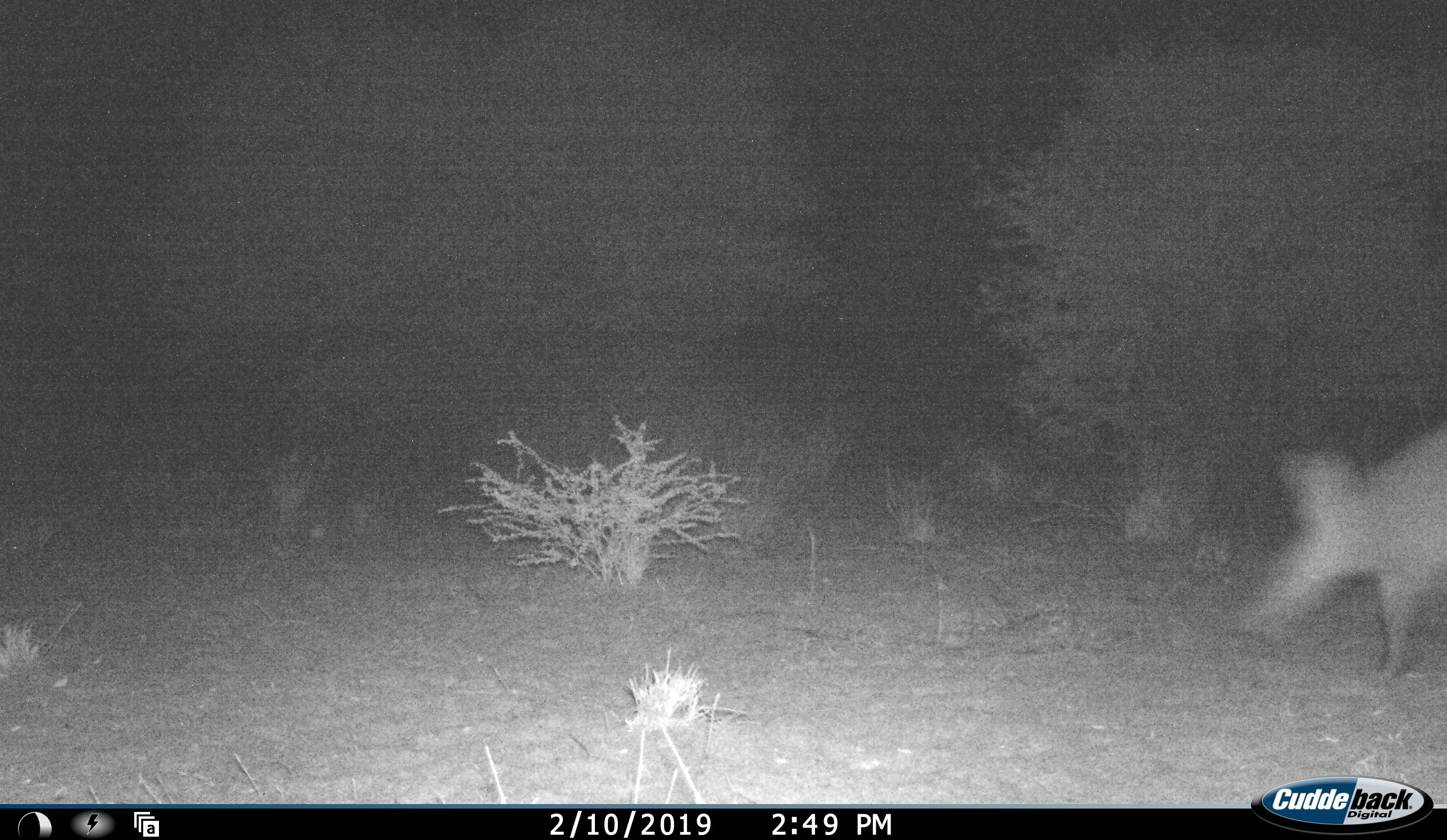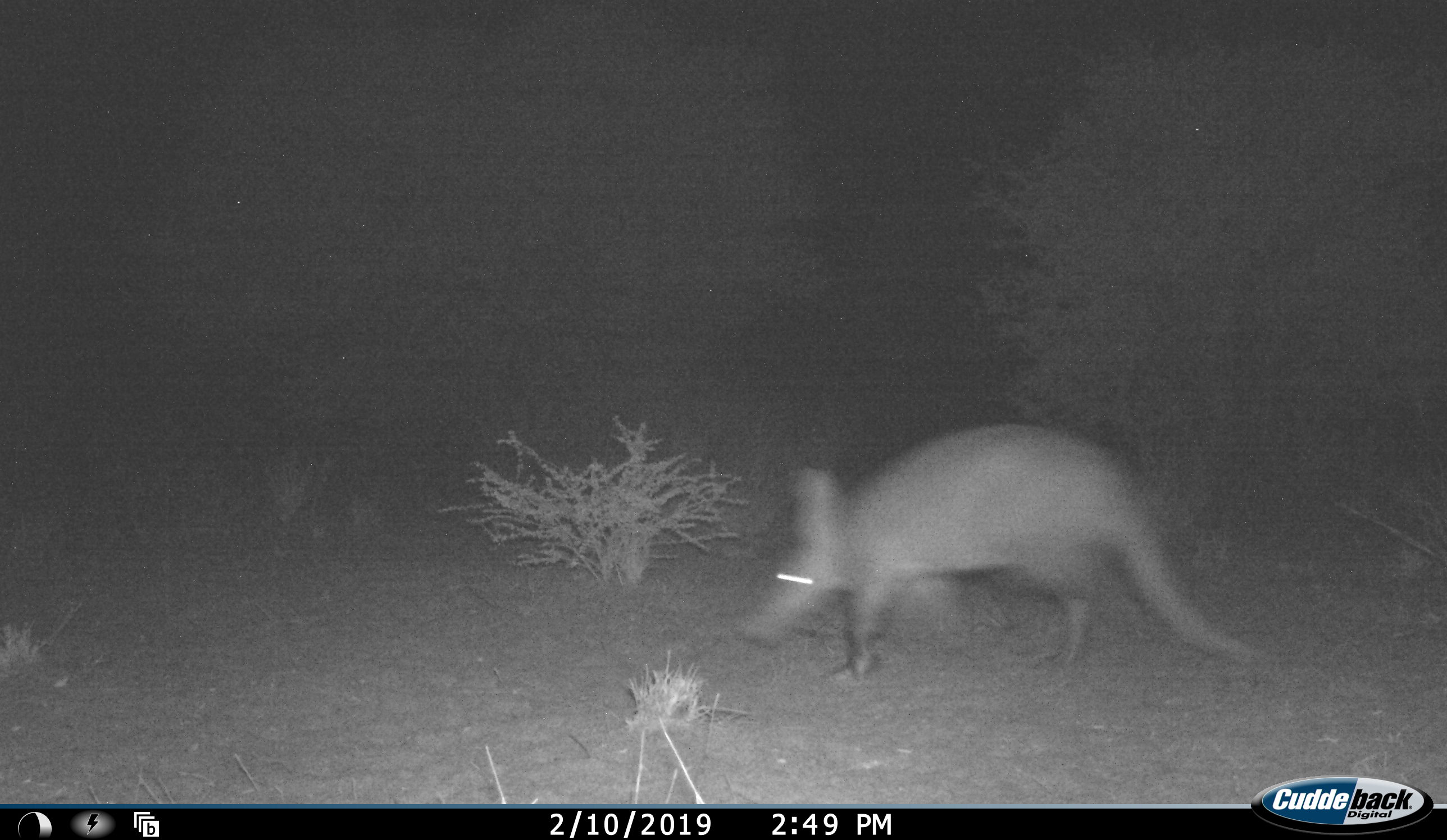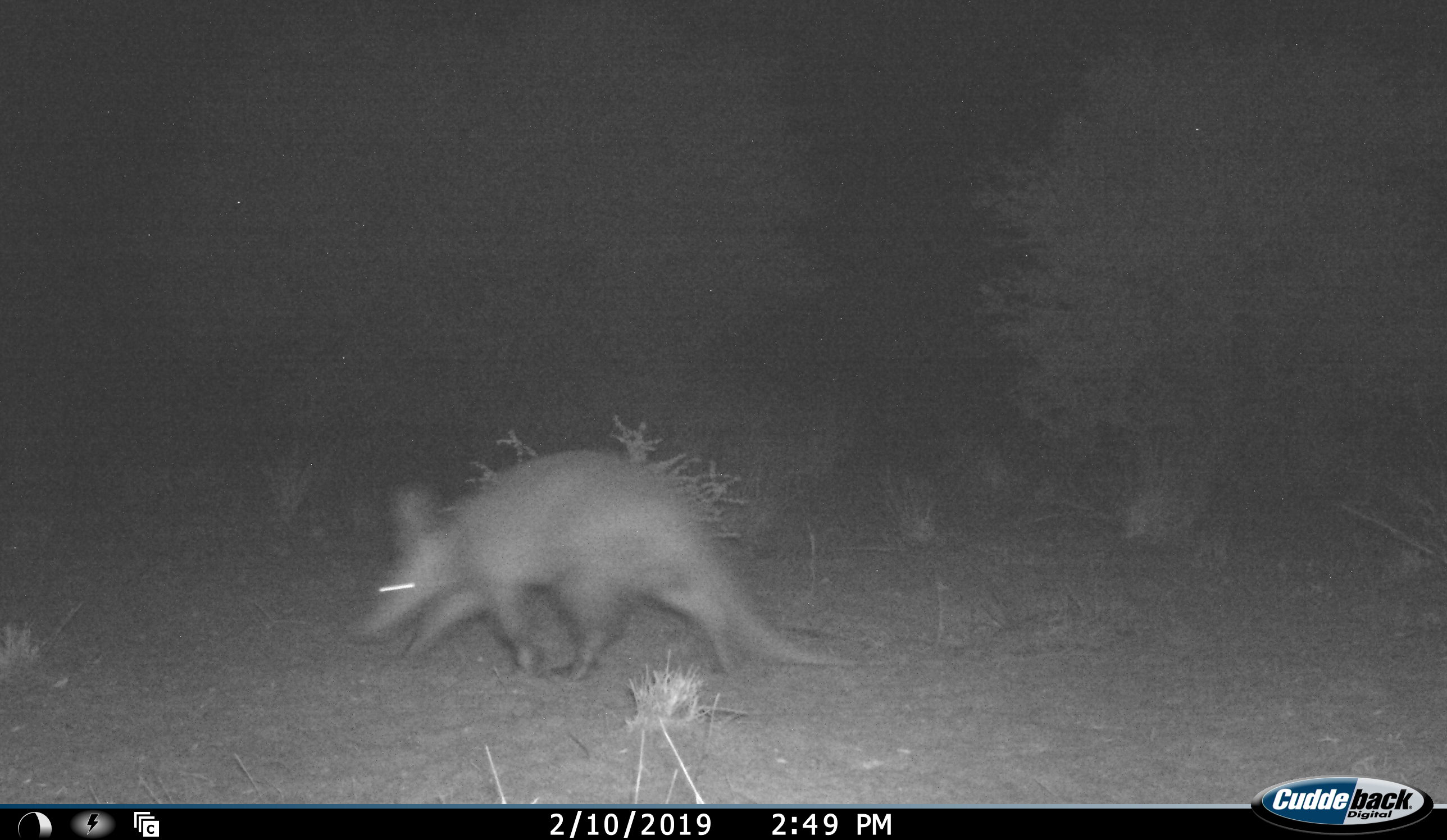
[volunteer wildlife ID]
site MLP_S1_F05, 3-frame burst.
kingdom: Animalia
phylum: Chordata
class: Mammalia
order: Tubulidentata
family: Orycteropodidae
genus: Orycteropus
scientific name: Orycteropus afer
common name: aardvark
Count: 1.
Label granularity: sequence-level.